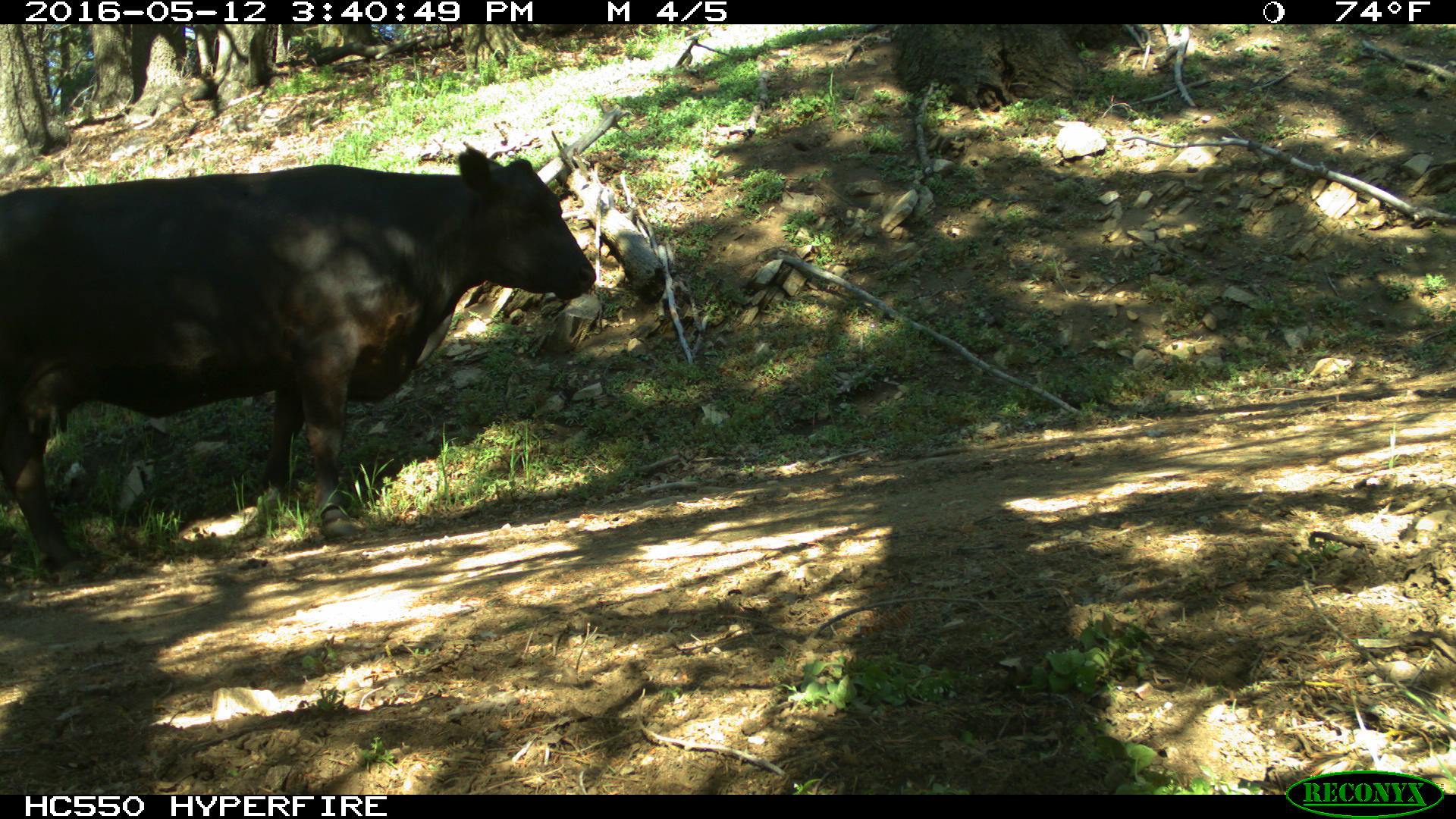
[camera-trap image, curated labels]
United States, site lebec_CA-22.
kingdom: Animalia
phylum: Chordata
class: Mammalia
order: Artiodactyla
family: Bovidae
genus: Bos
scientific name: Bos taurus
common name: domestic cow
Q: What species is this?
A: Bos taurus (domestic cow).